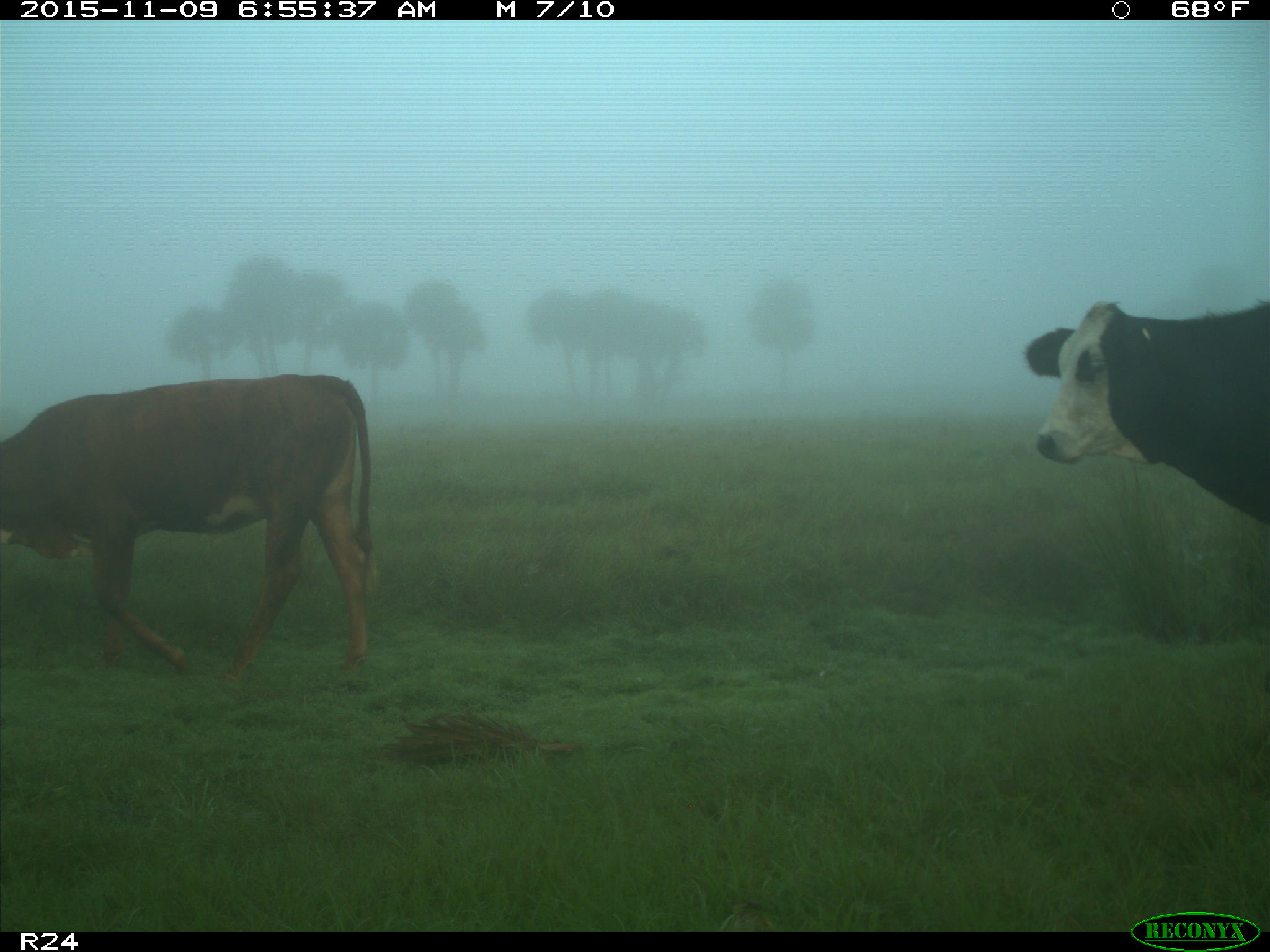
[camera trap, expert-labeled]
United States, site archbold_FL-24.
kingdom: Animalia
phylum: Chordata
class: Mammalia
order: Artiodactyla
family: Bovidae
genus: Bos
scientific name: Bos taurus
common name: domestic cow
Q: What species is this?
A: Bos taurus (domestic cow).